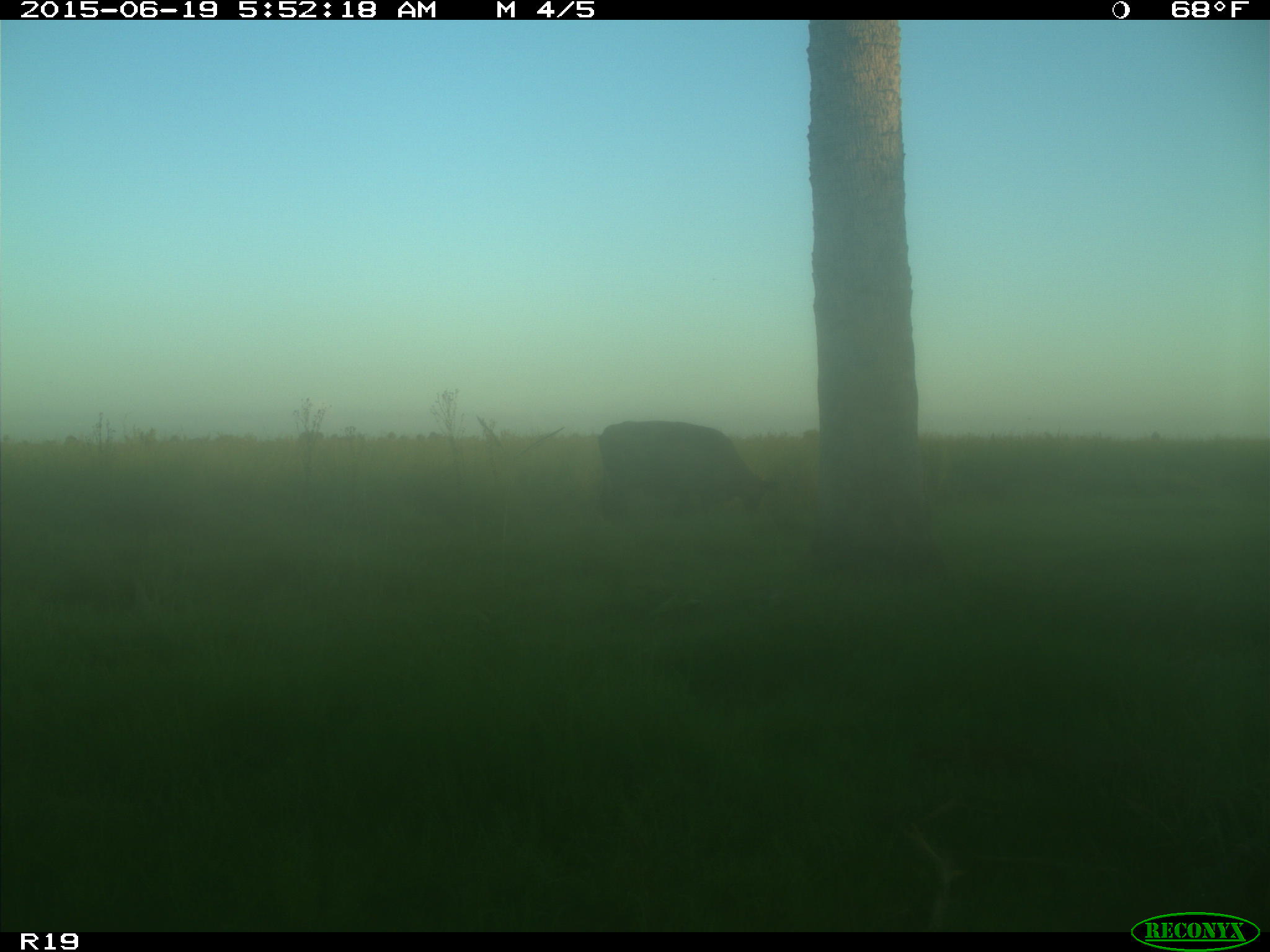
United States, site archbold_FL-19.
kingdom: Animalia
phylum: Chordata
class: Mammalia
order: Artiodactyla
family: Bovidae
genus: Bos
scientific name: Bos taurus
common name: domestic cow